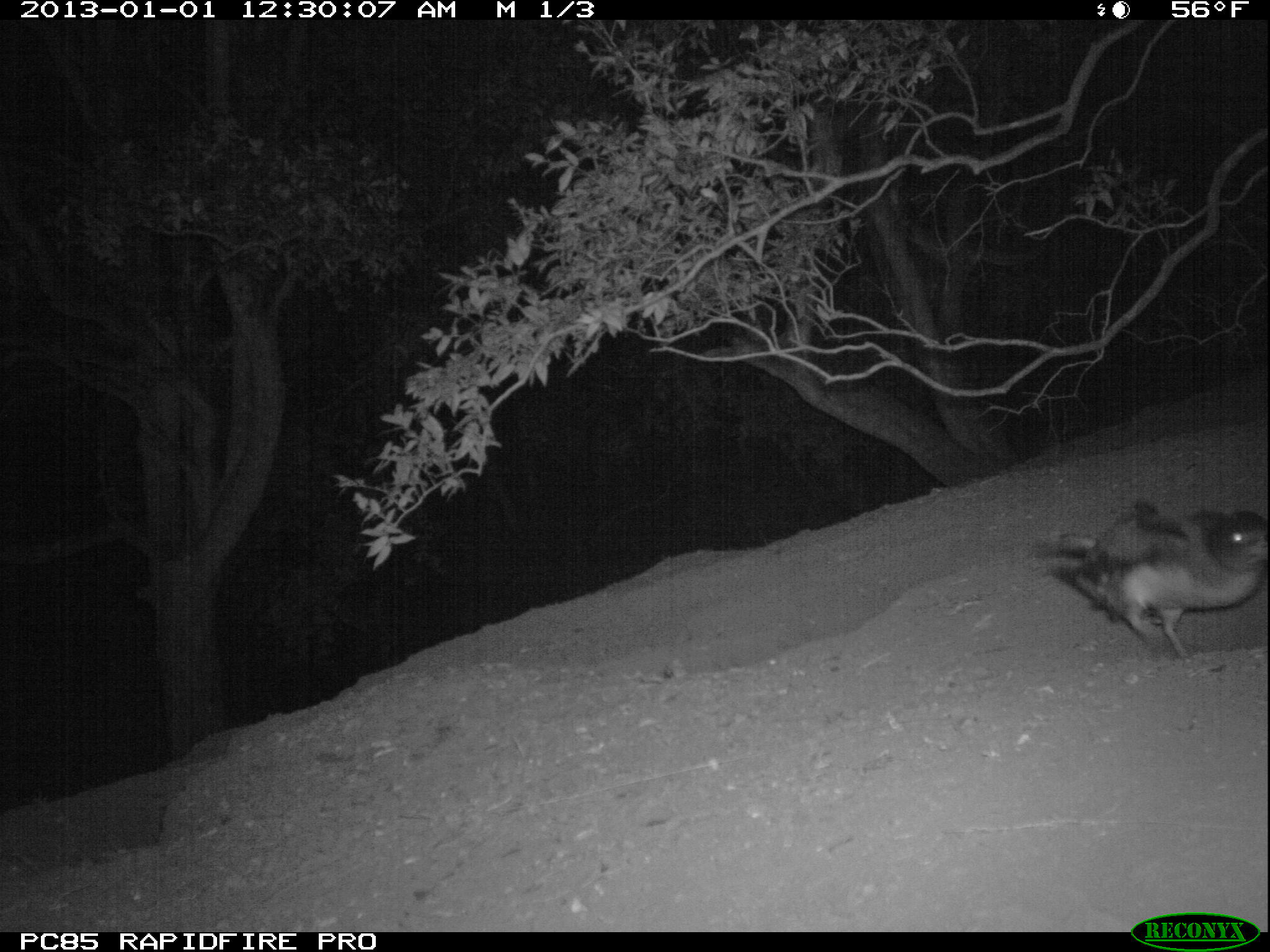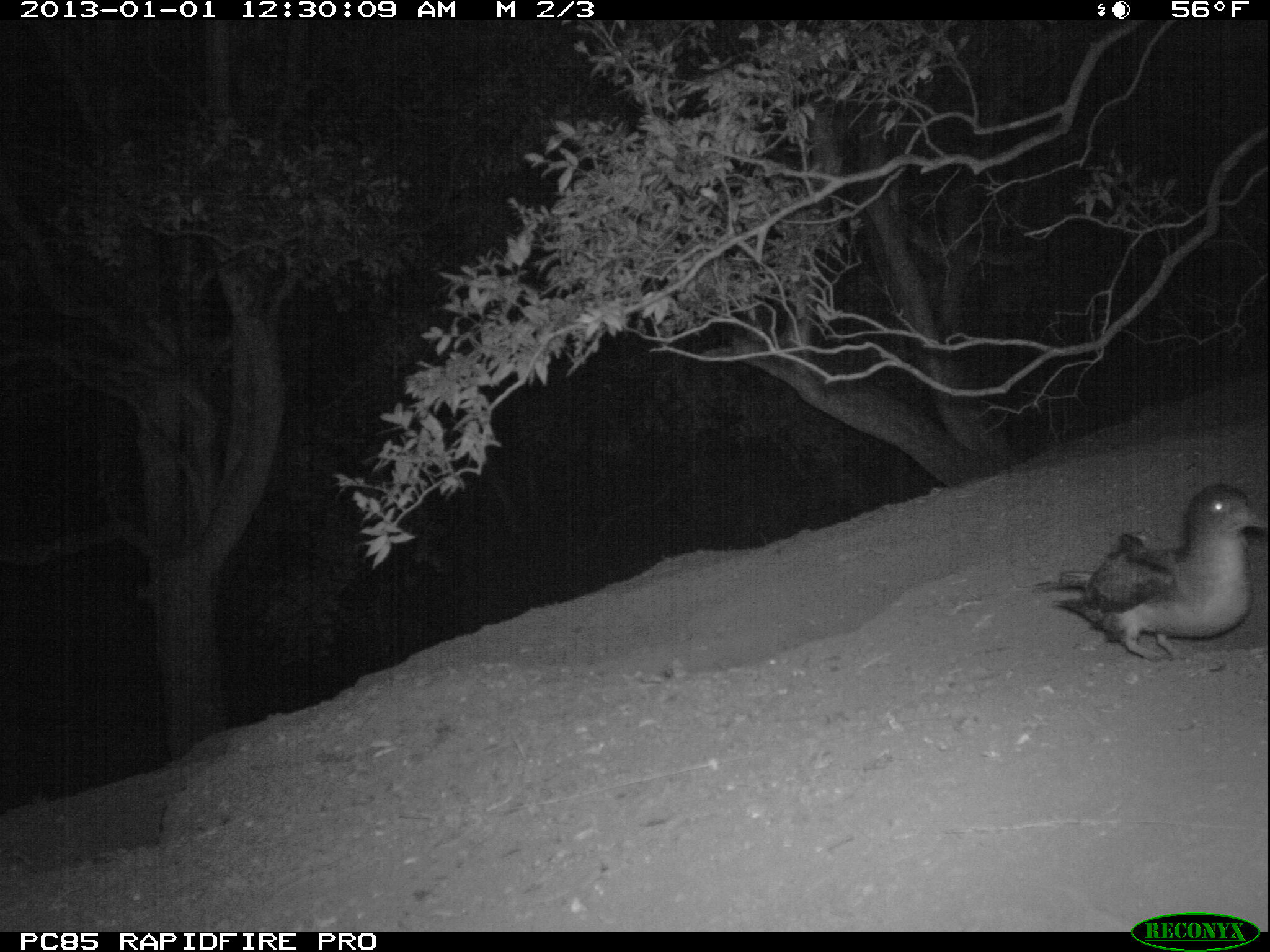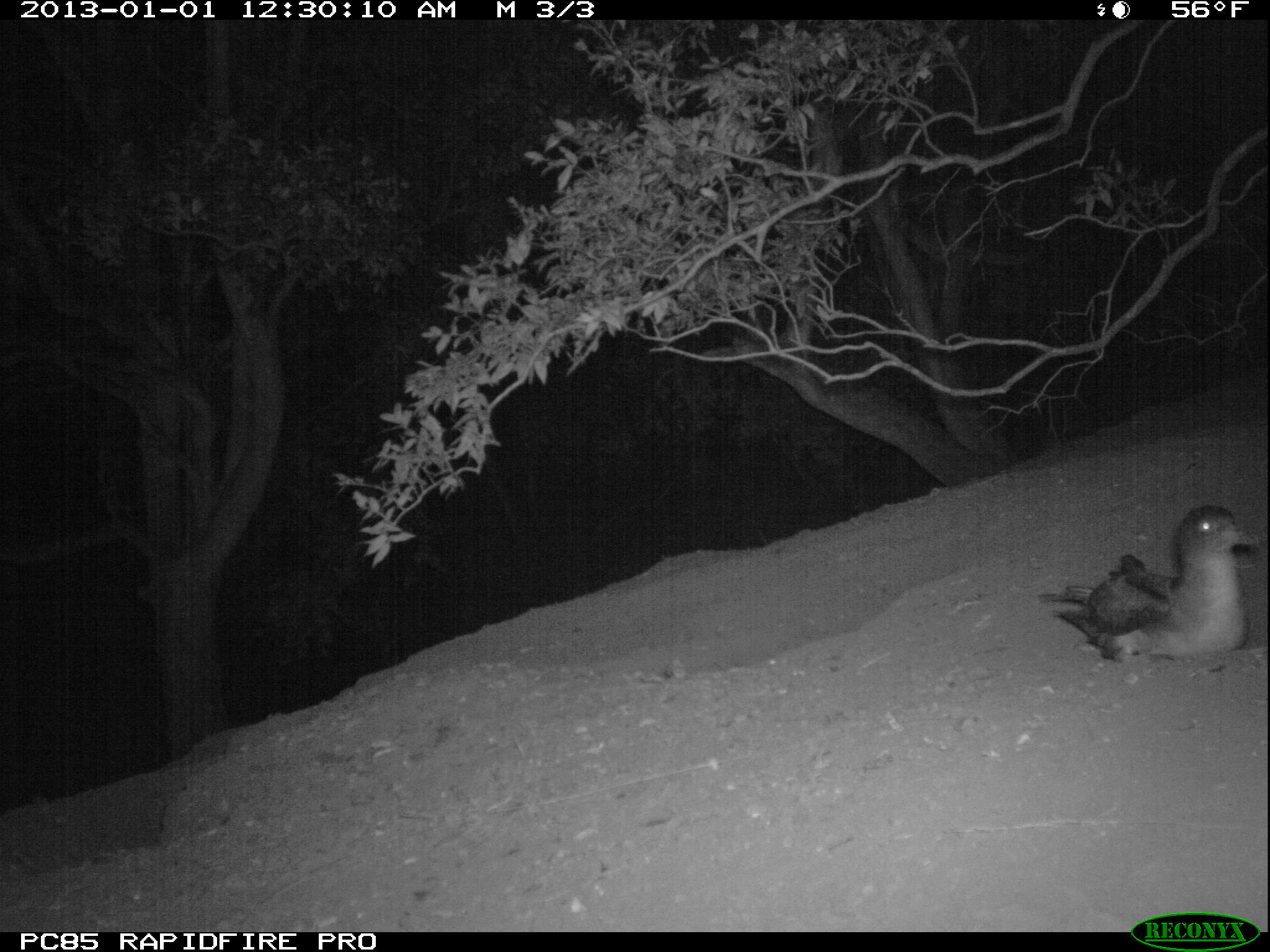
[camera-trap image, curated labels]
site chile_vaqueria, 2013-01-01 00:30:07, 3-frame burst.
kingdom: Animalia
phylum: Chordata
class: Aves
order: Procellariiformes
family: Procellariidae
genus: Calonectris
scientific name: Calonectris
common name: shearwater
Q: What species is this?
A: Shearwater (Calonectris).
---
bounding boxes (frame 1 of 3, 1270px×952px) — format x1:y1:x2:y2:
shearwater: 1033:500:1270:666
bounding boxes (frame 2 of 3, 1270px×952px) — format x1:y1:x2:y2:
shearwater: 1027:482:1266:665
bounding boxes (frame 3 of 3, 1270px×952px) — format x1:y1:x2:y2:
shearwater: 1044:503:1261:669